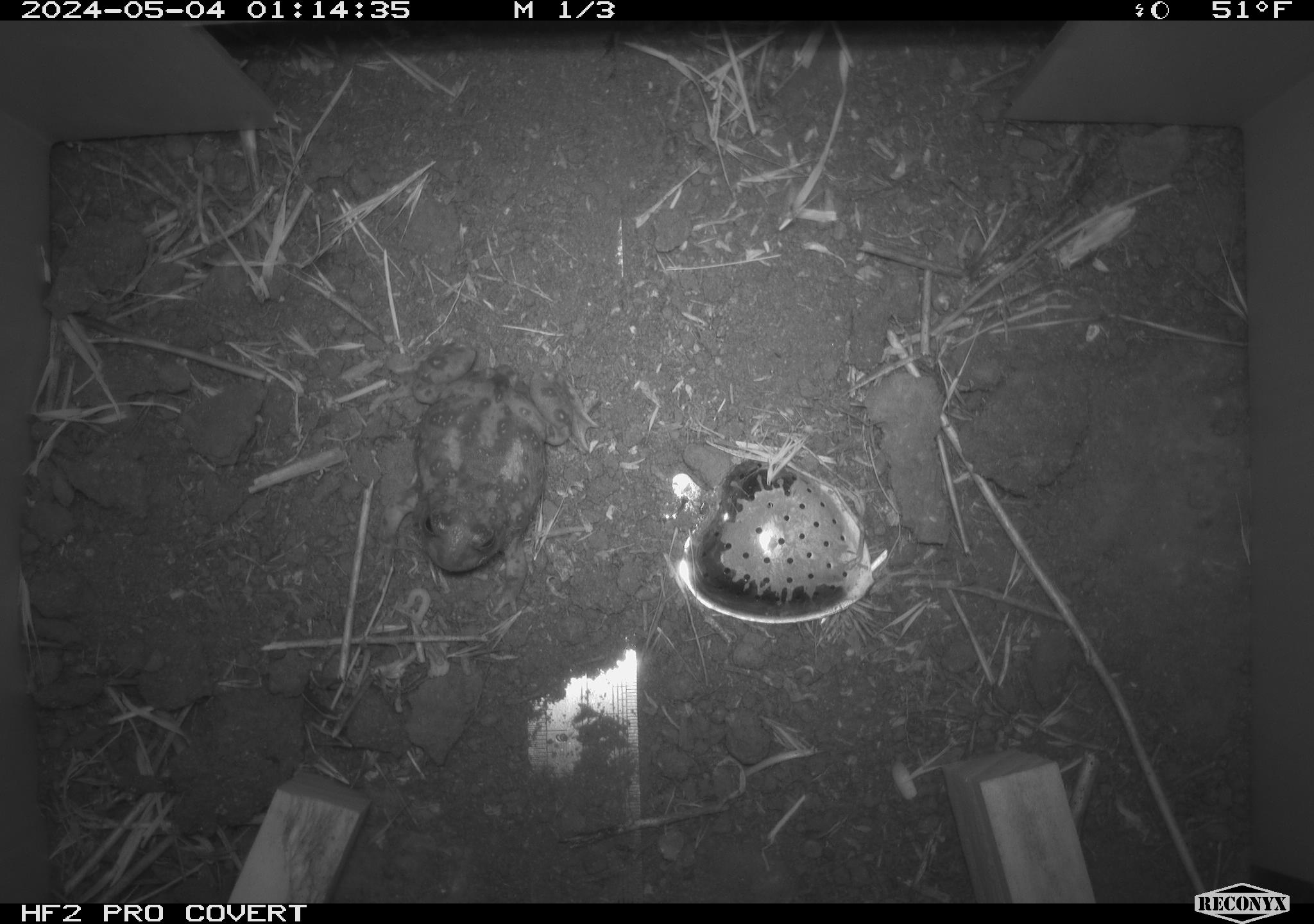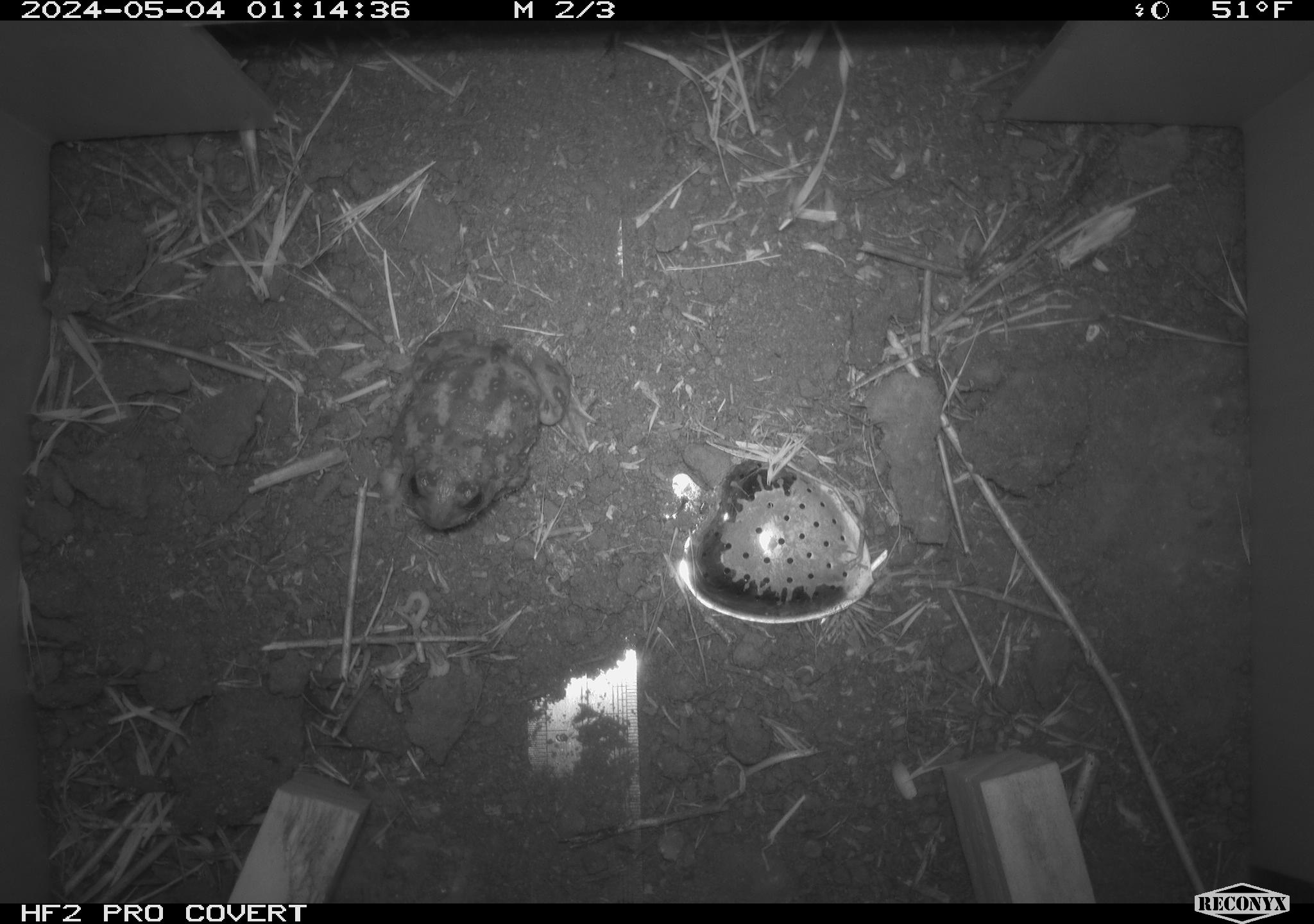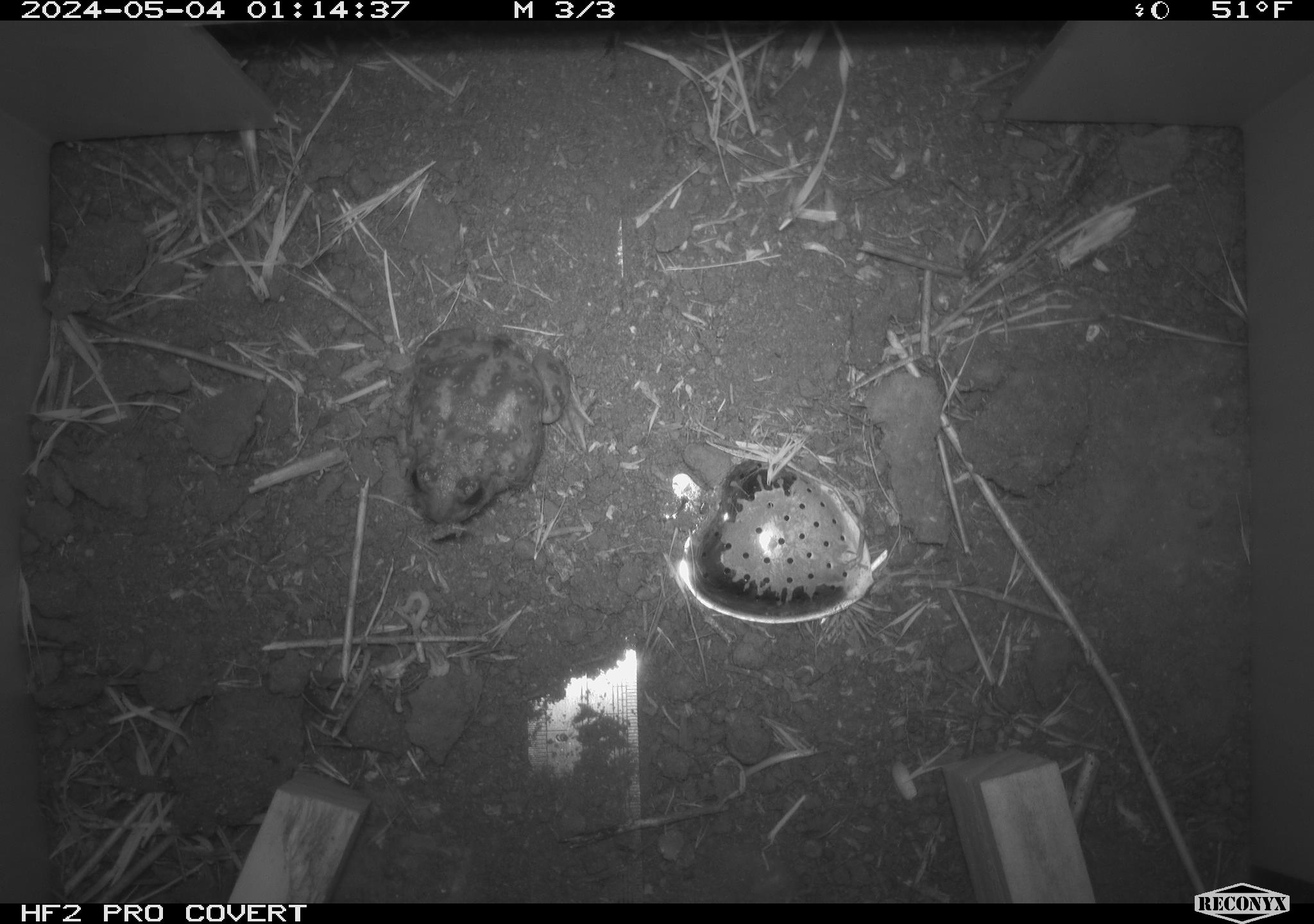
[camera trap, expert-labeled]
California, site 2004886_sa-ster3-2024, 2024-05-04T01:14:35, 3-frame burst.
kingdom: Animalia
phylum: Chordata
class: Amphibia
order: Anura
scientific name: Anura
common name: frogs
Frogs (Anura).